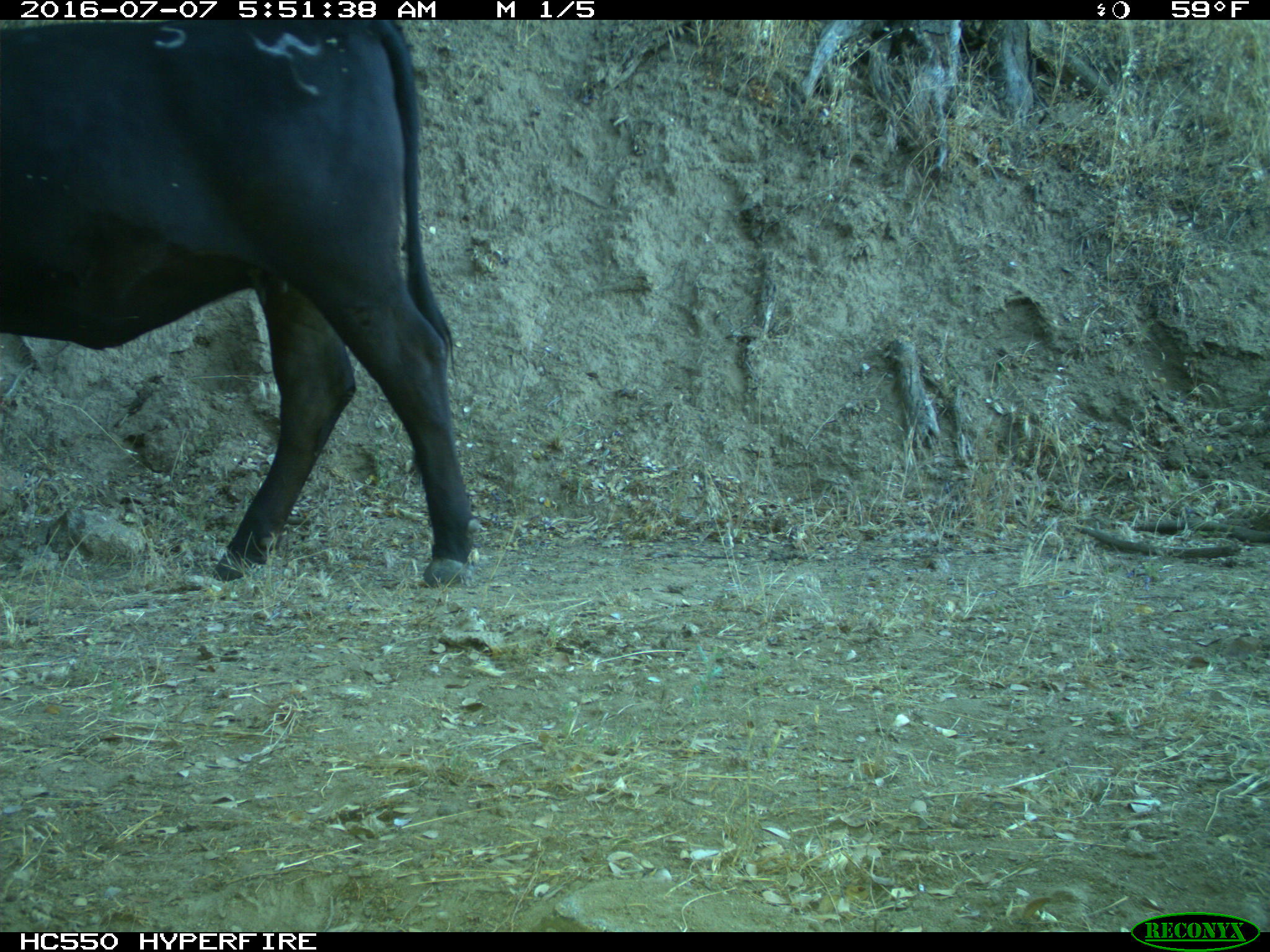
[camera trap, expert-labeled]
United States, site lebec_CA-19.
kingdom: Animalia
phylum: Chordata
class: Mammalia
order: Artiodactyla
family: Bovidae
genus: Bos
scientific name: Bos taurus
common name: domestic cow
Bos taurus (domestic cow).